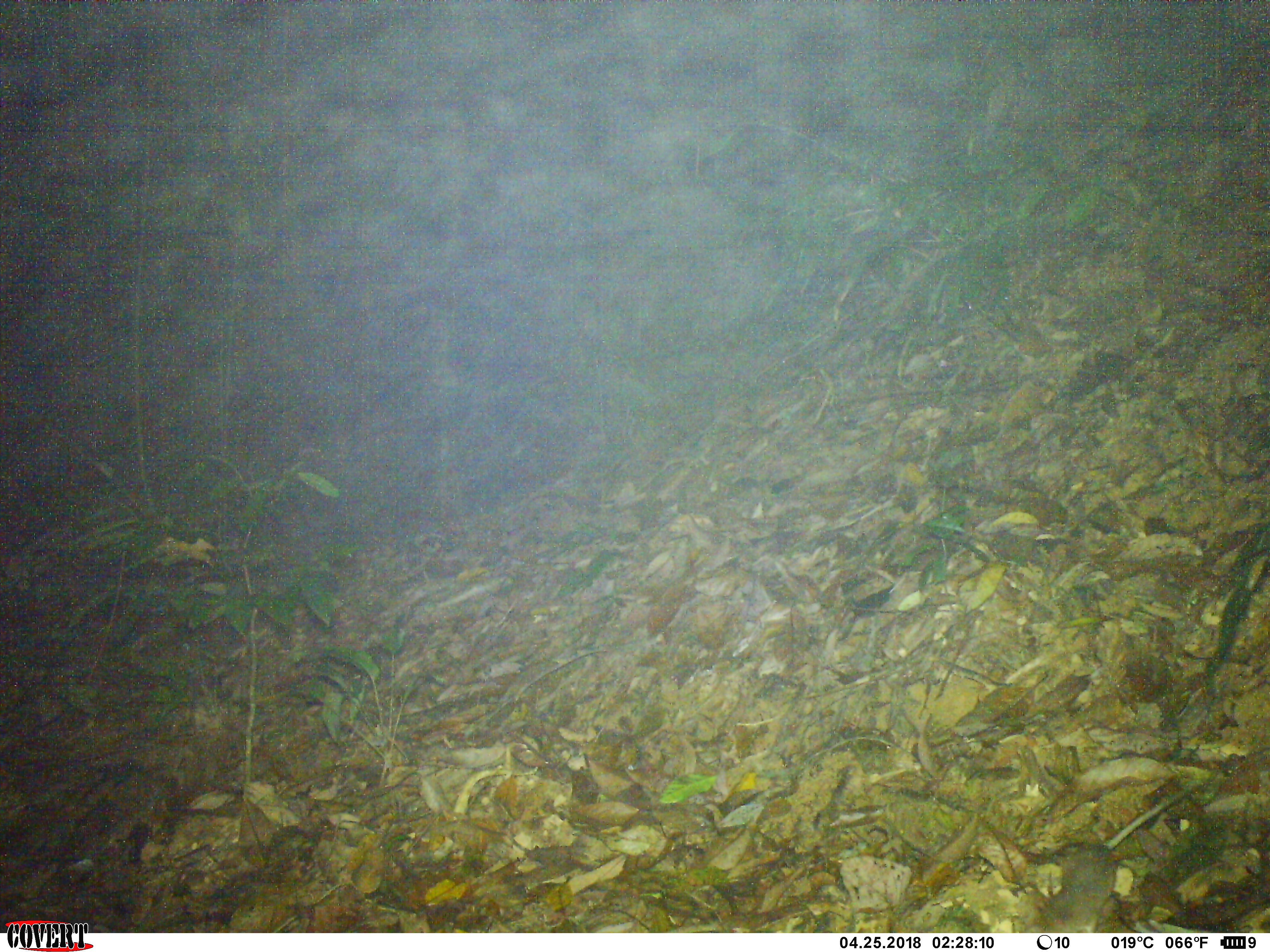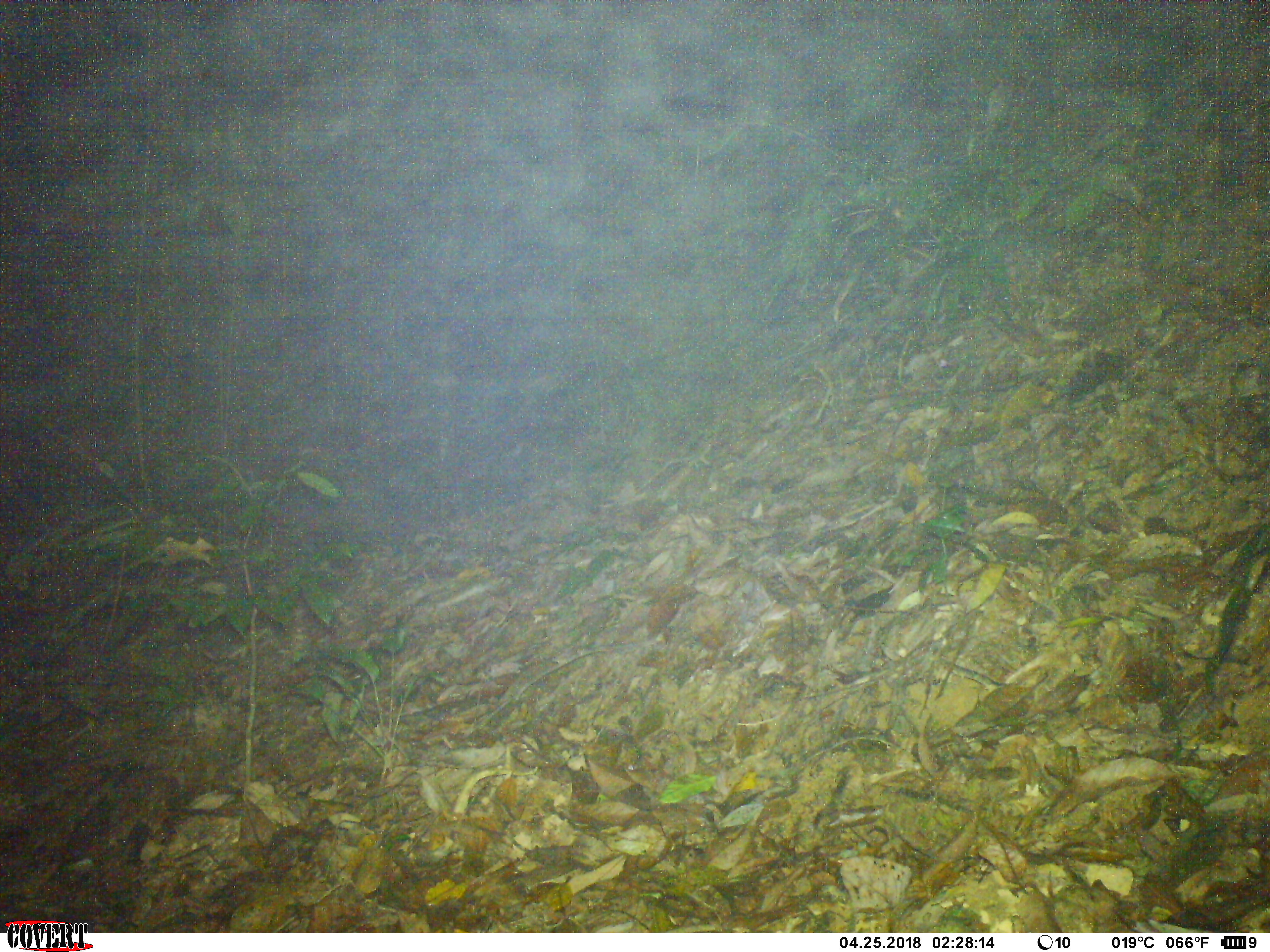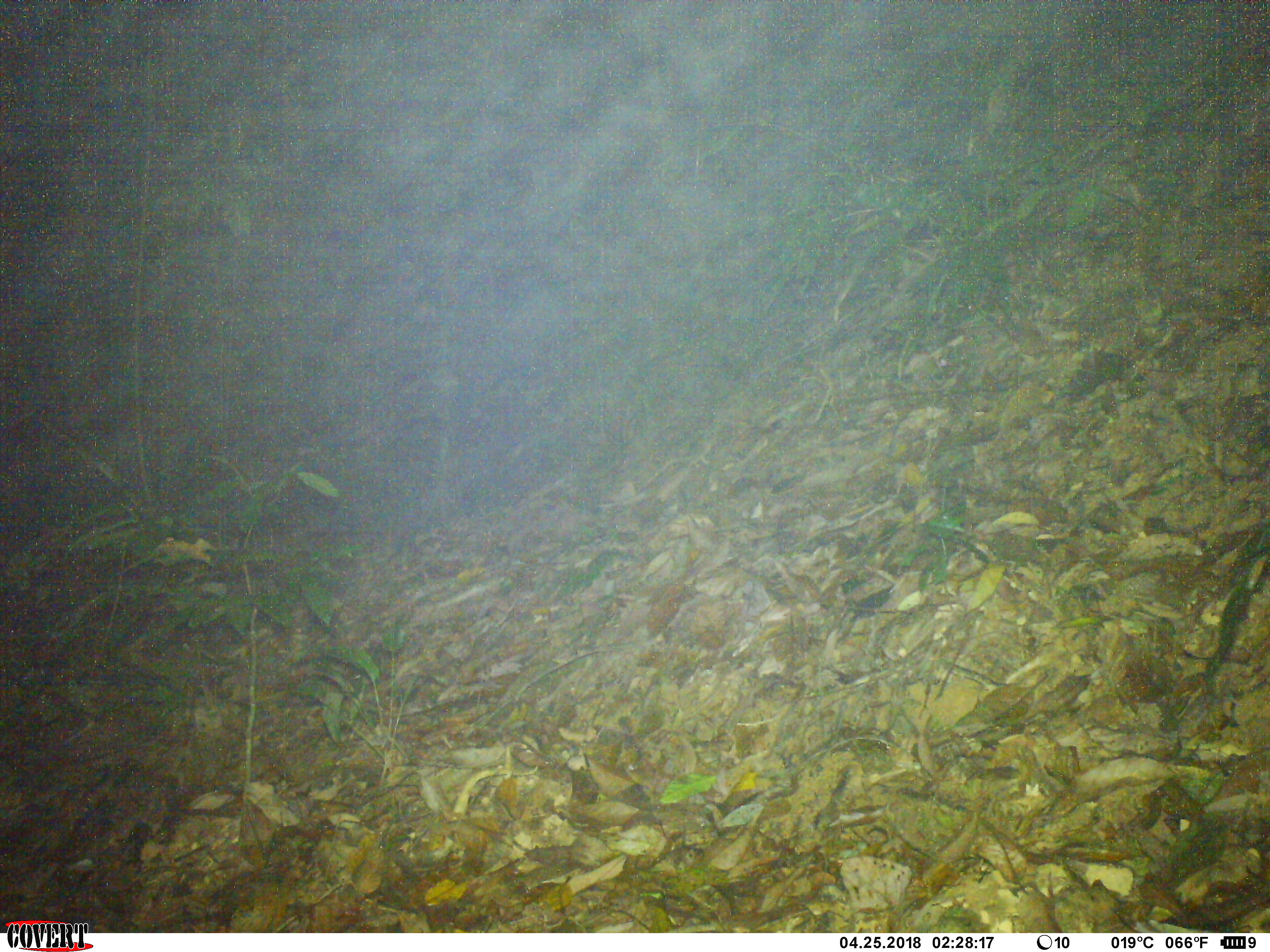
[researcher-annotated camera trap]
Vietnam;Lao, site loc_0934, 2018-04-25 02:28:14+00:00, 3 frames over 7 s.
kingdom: Animalia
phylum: Chordata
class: Mammalia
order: Rodentia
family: Muridae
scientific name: Muridae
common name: old-world mice and rats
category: unidentified murid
Unidentified murid (old-world mice and rats) (Muridae). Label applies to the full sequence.